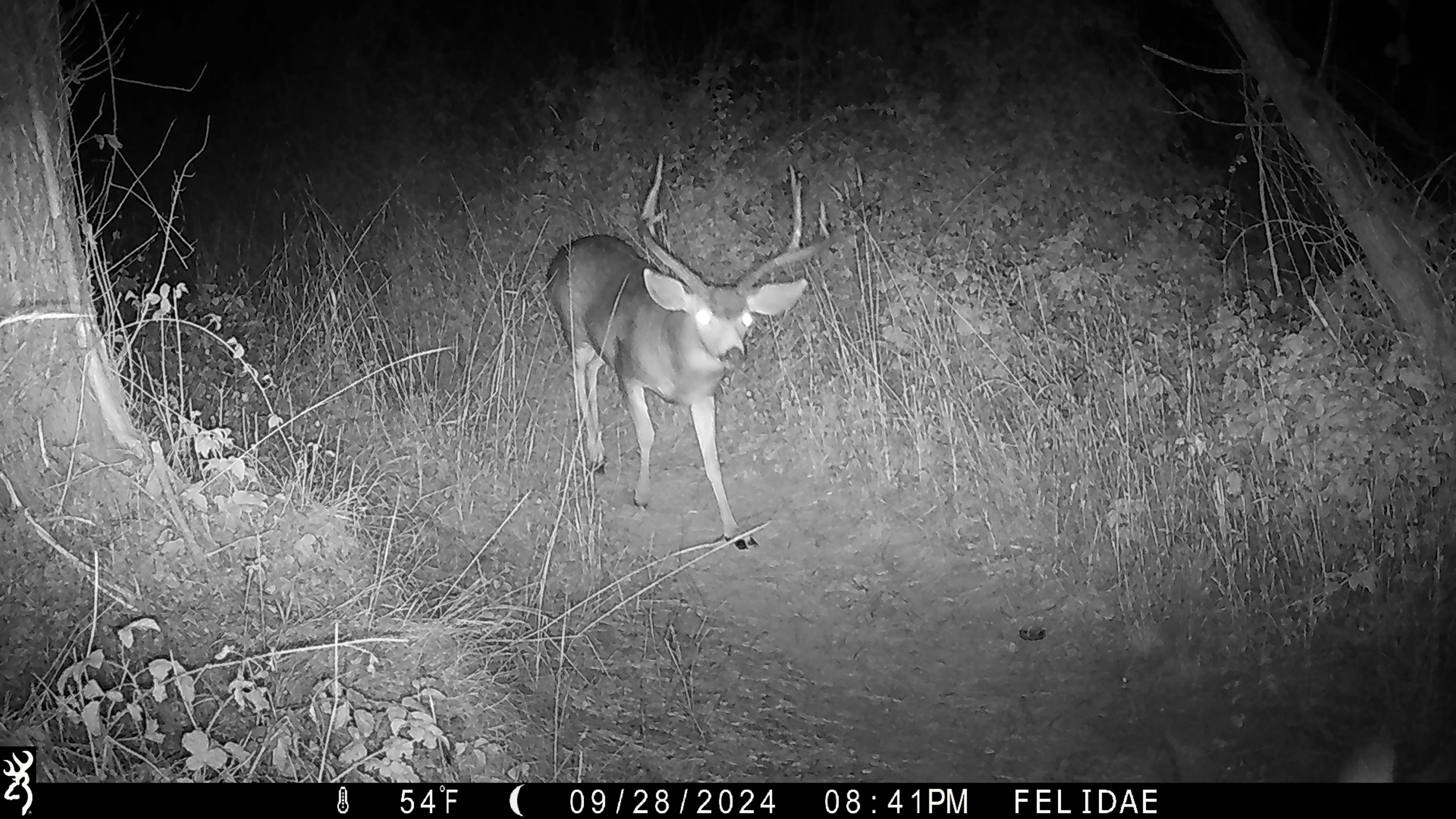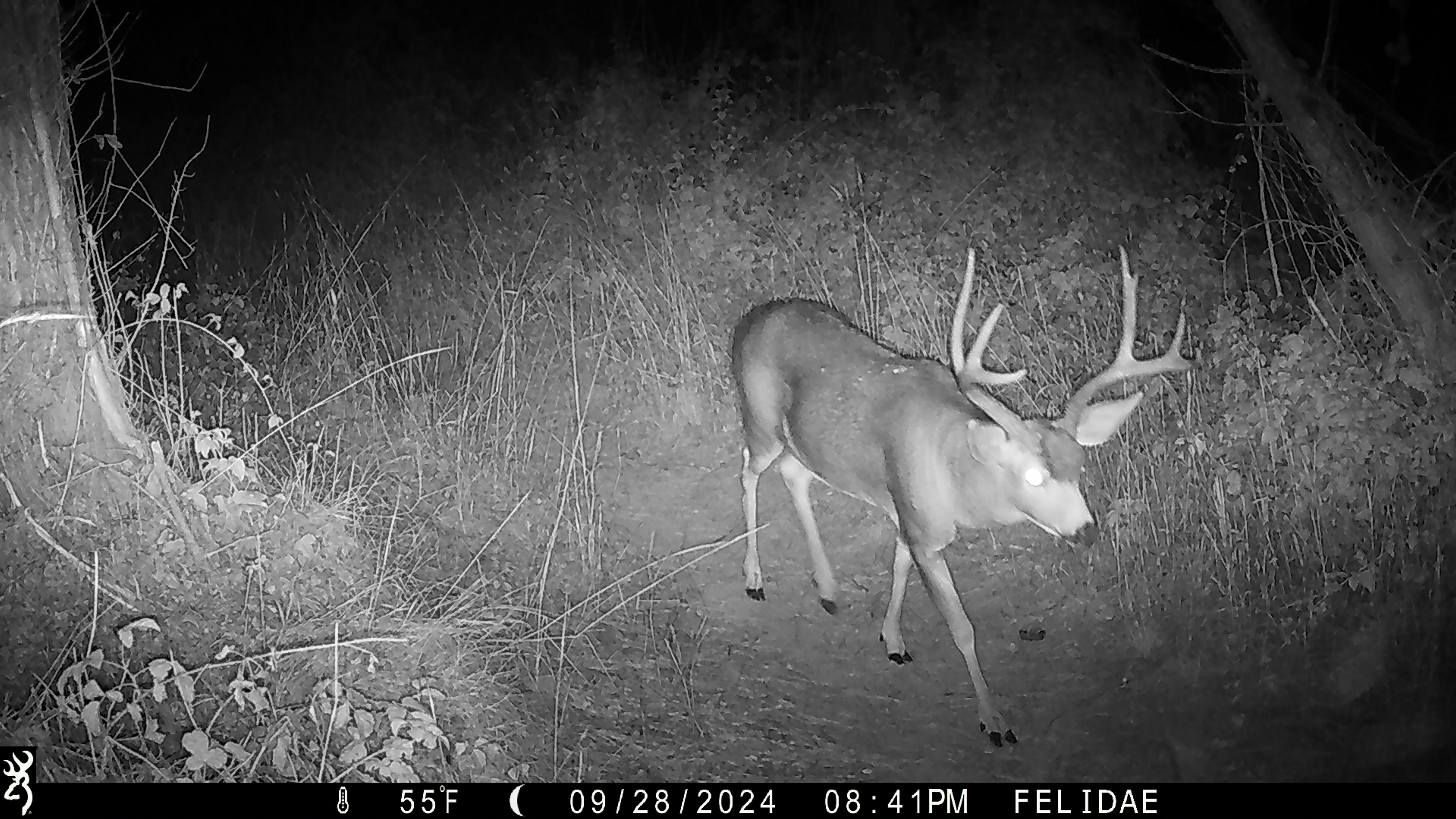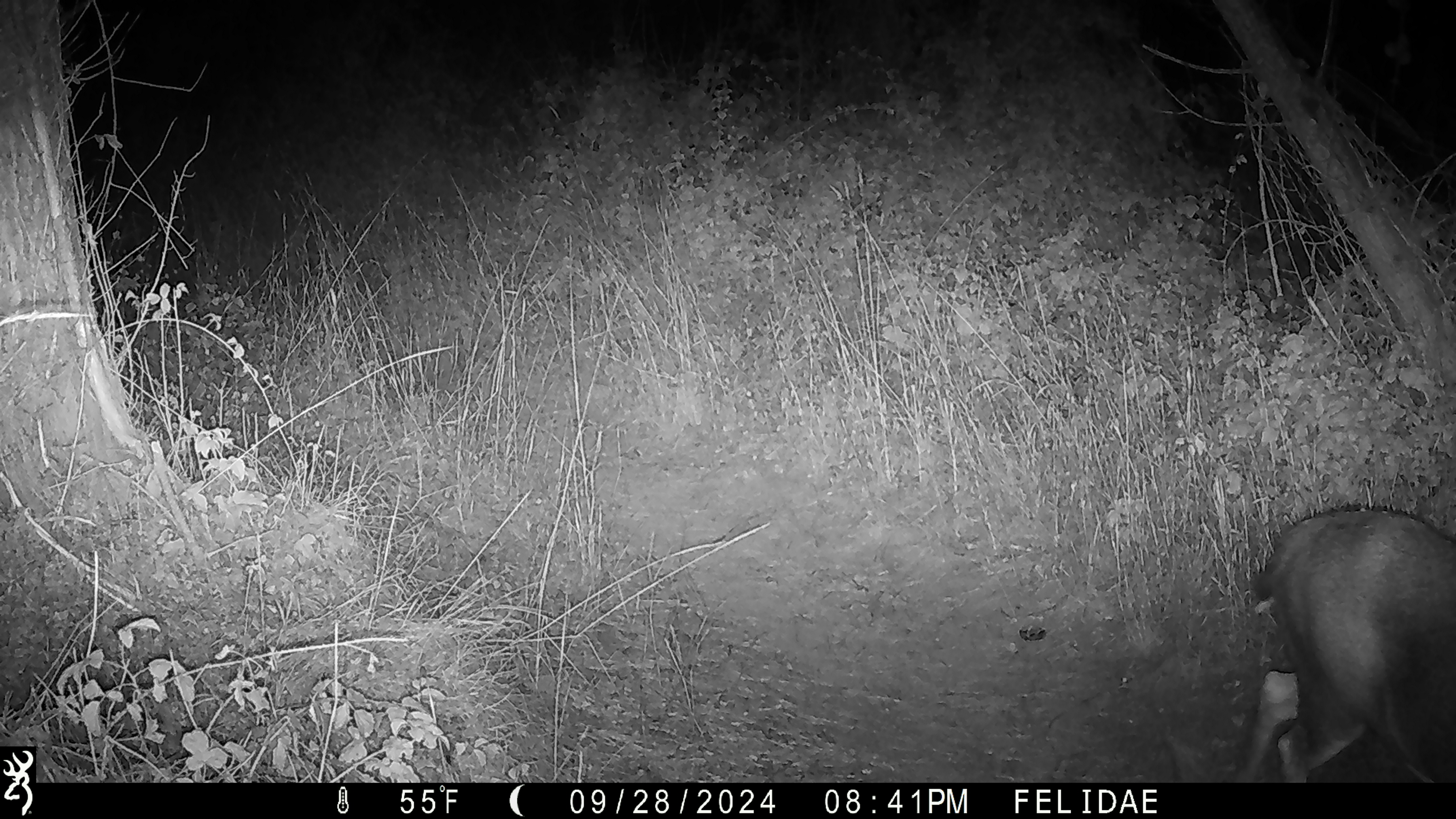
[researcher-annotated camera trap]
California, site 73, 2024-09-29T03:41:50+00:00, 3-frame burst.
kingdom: Animalia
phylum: Chordata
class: Mammalia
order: Artiodactyla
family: Cervidae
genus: Odocoileus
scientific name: Odocoileus hemionus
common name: mule deer